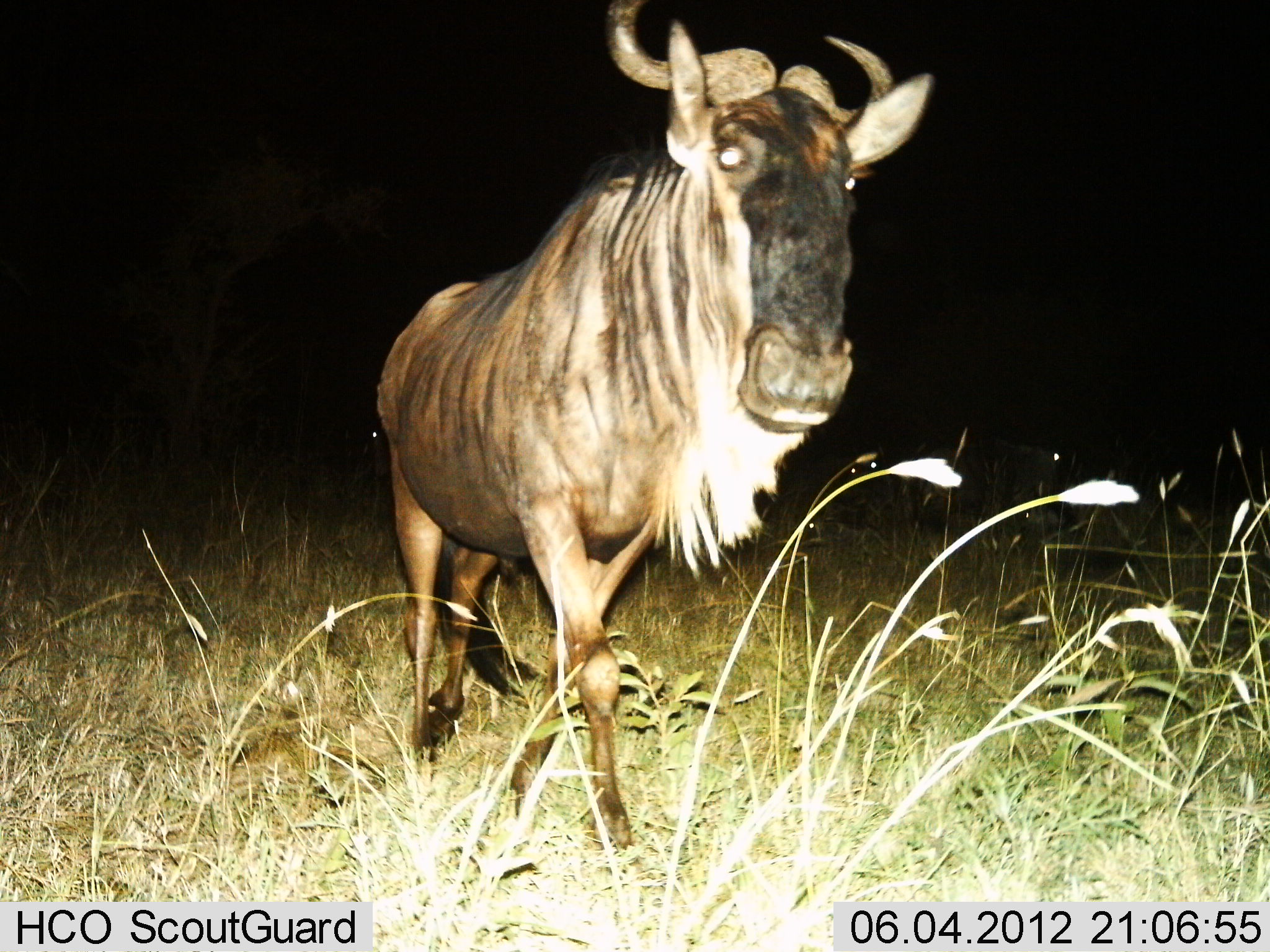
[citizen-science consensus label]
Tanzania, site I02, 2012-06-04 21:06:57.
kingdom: Animalia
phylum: Chordata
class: Mammalia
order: Artiodactyla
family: Bovidae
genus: Connochaetes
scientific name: Connochaetes taurinus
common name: blue wildebeest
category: wildebeest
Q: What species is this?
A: Wildebeest (blue wildebeest) (Connochaetes taurinus).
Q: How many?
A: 1.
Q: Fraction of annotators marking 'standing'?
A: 20%.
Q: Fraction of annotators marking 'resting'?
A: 0%.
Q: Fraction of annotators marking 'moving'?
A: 80%.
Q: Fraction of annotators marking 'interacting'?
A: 0%.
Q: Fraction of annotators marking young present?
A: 0%.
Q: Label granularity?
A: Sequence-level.